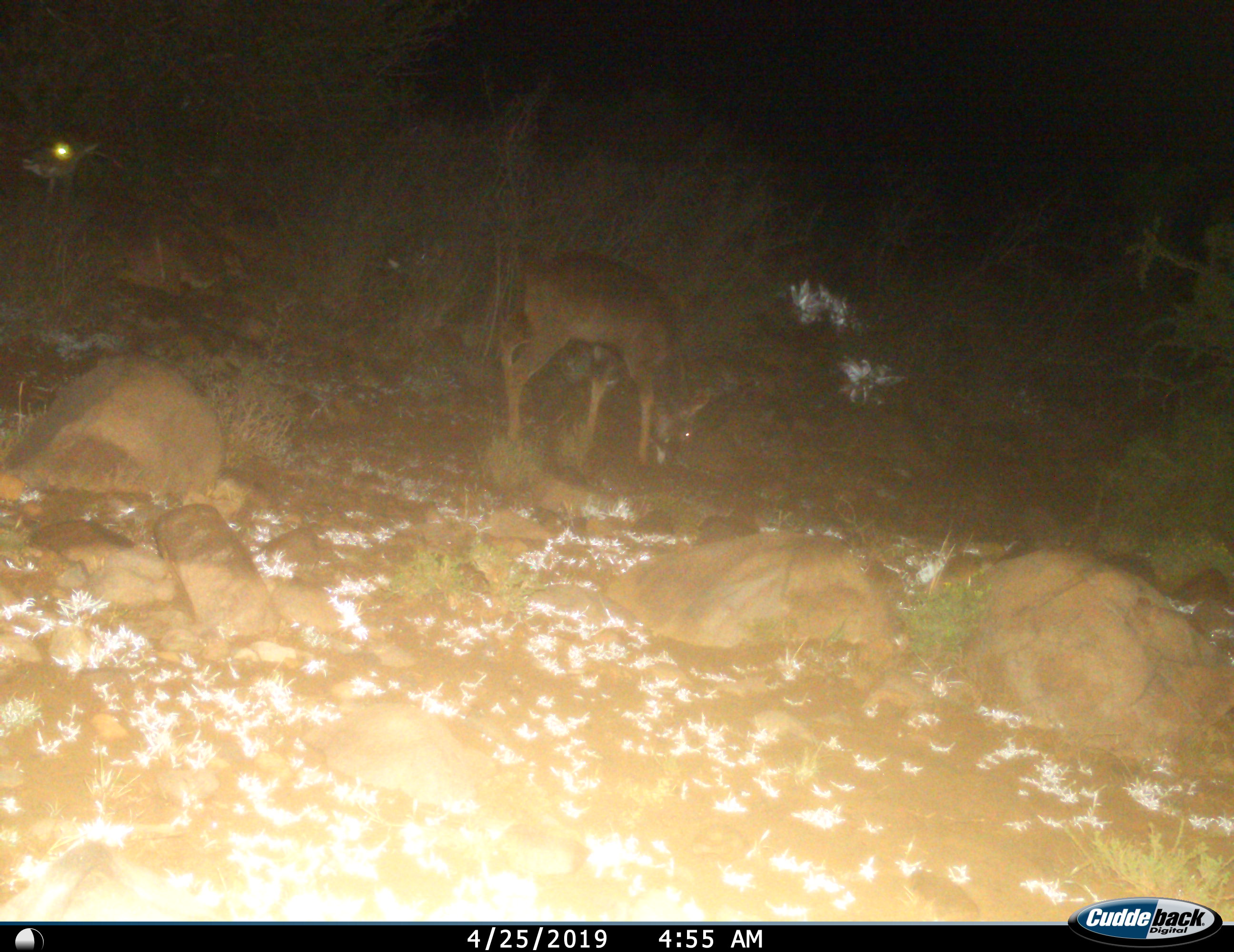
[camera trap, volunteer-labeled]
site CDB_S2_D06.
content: unidentified animal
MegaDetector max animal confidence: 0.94